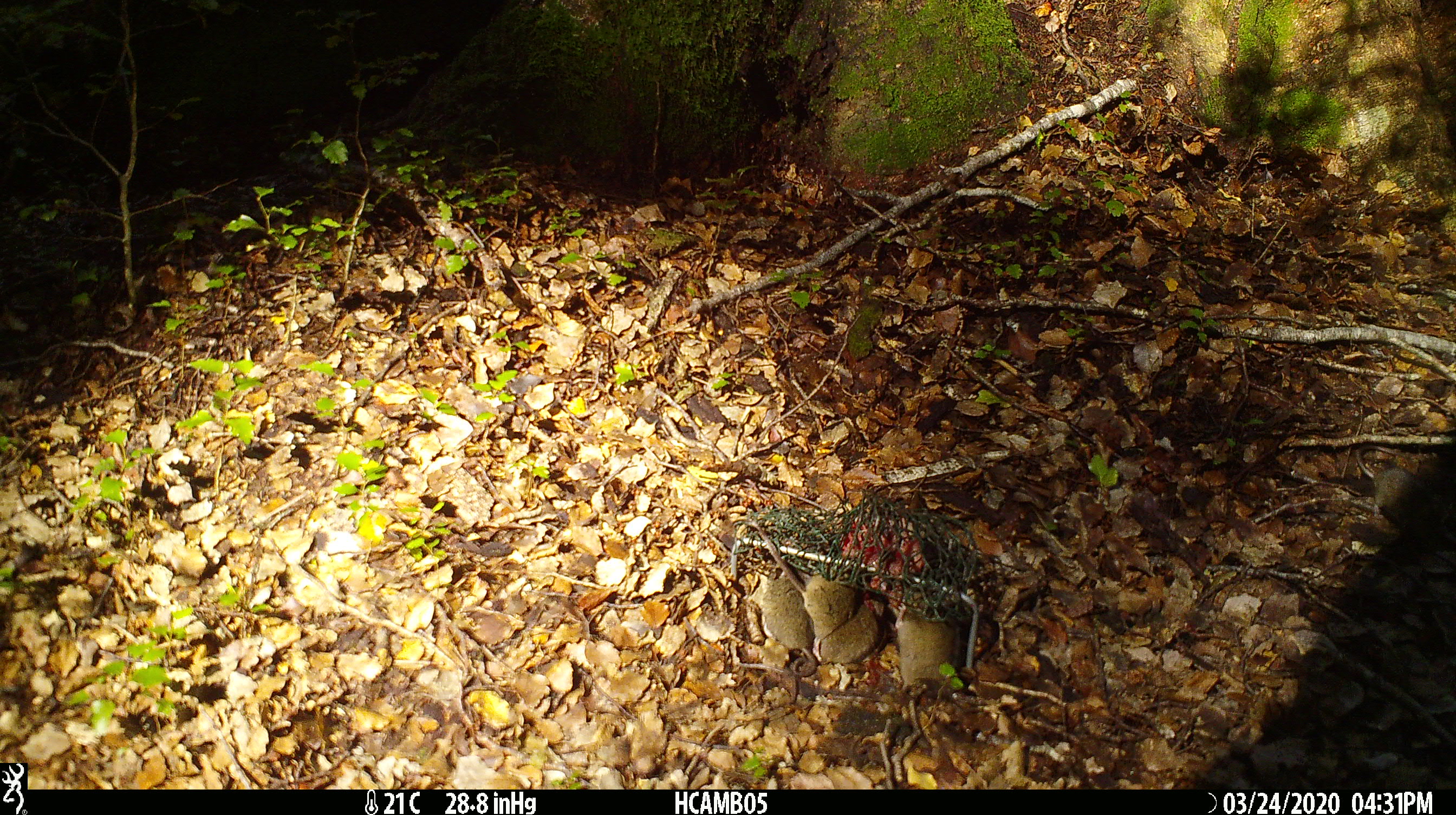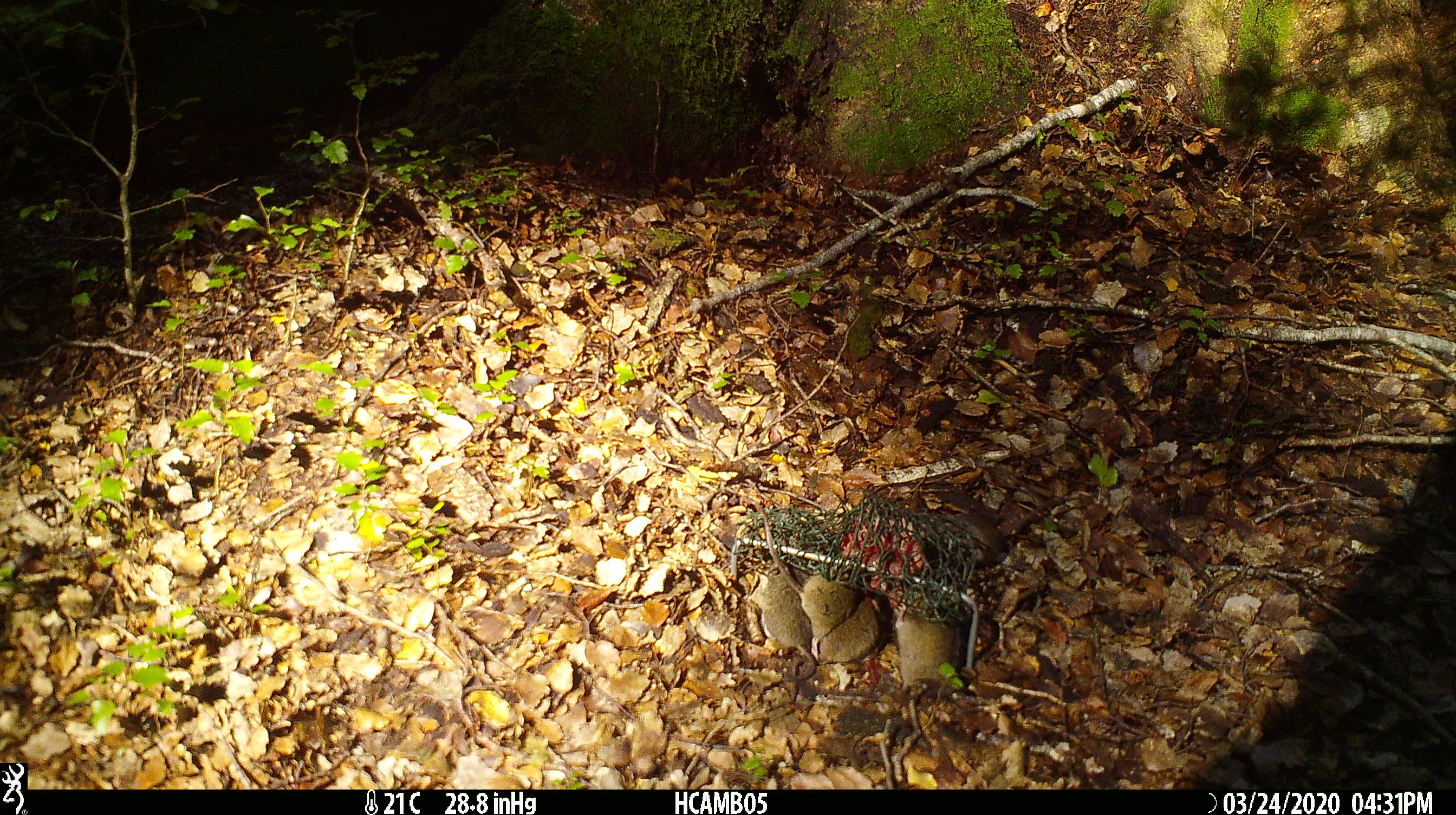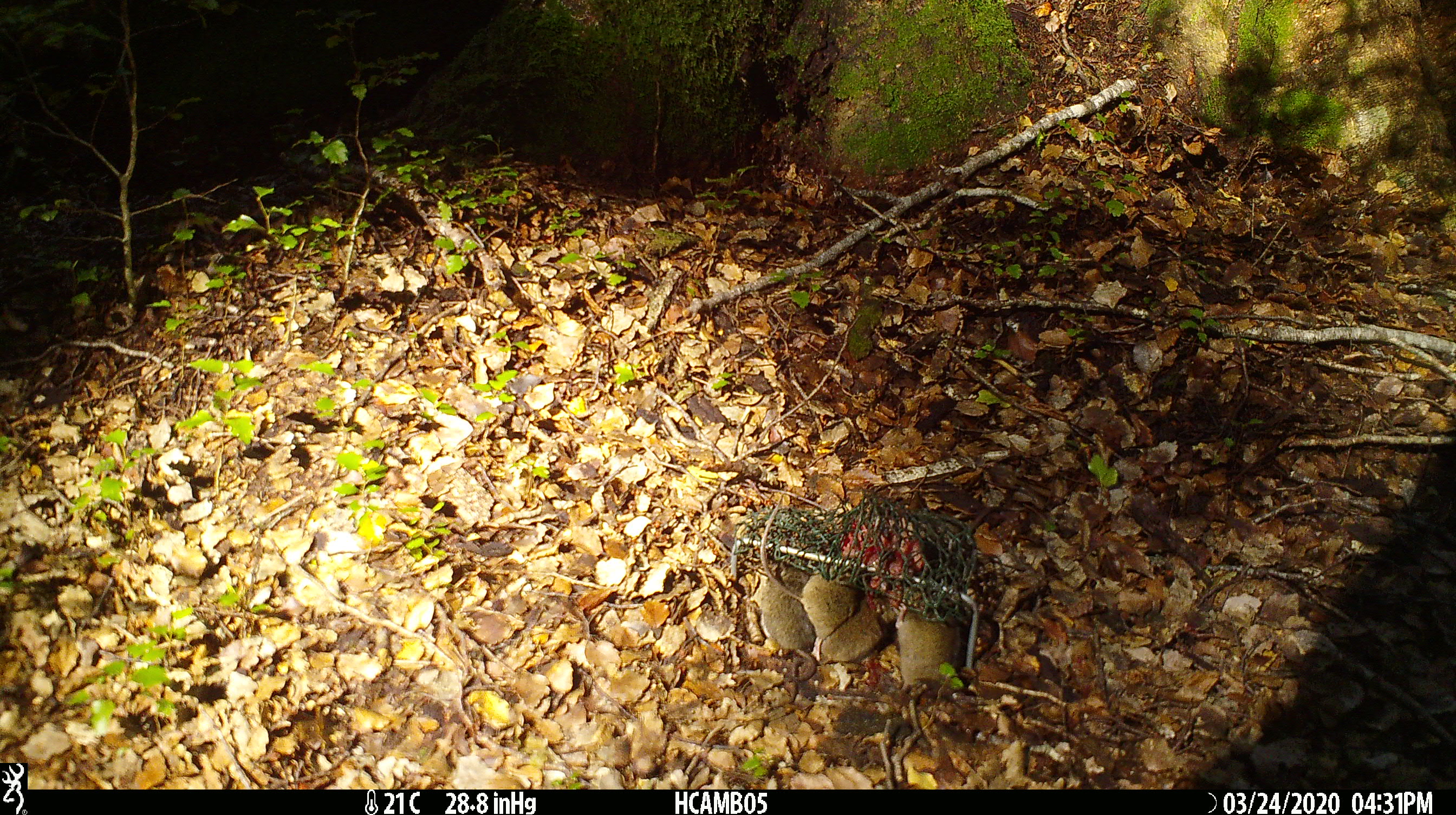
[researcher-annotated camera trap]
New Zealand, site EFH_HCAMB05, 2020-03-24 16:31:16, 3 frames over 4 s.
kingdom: Animalia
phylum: Chordata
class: Mammalia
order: Rodentia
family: Muridae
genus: Mus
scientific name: Mus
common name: mouse